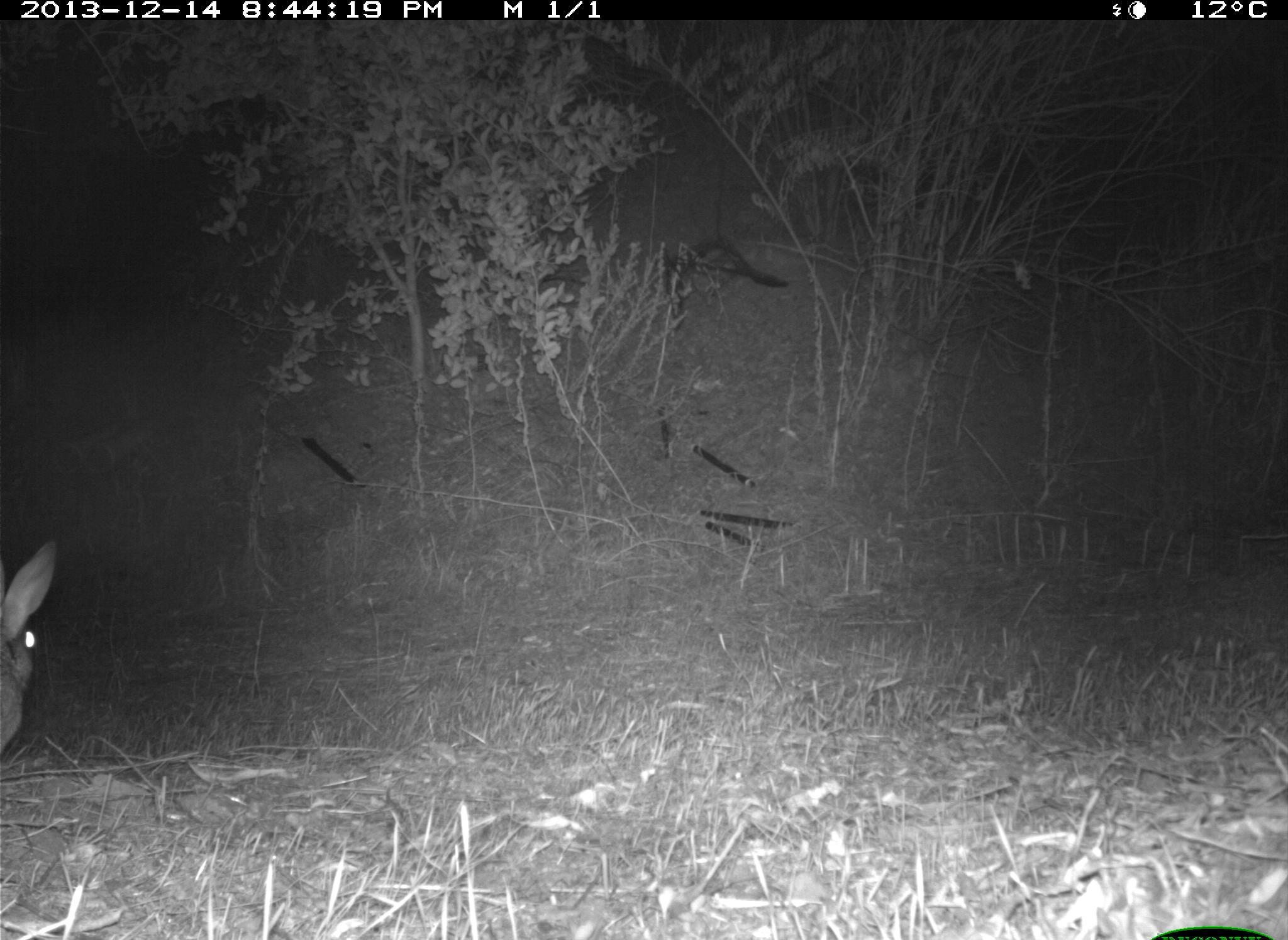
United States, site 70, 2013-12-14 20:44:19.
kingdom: Animalia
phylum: Chordata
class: Mammalia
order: Lagomorpha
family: Leporidae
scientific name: Leporidae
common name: rabbits and hares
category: rabbit